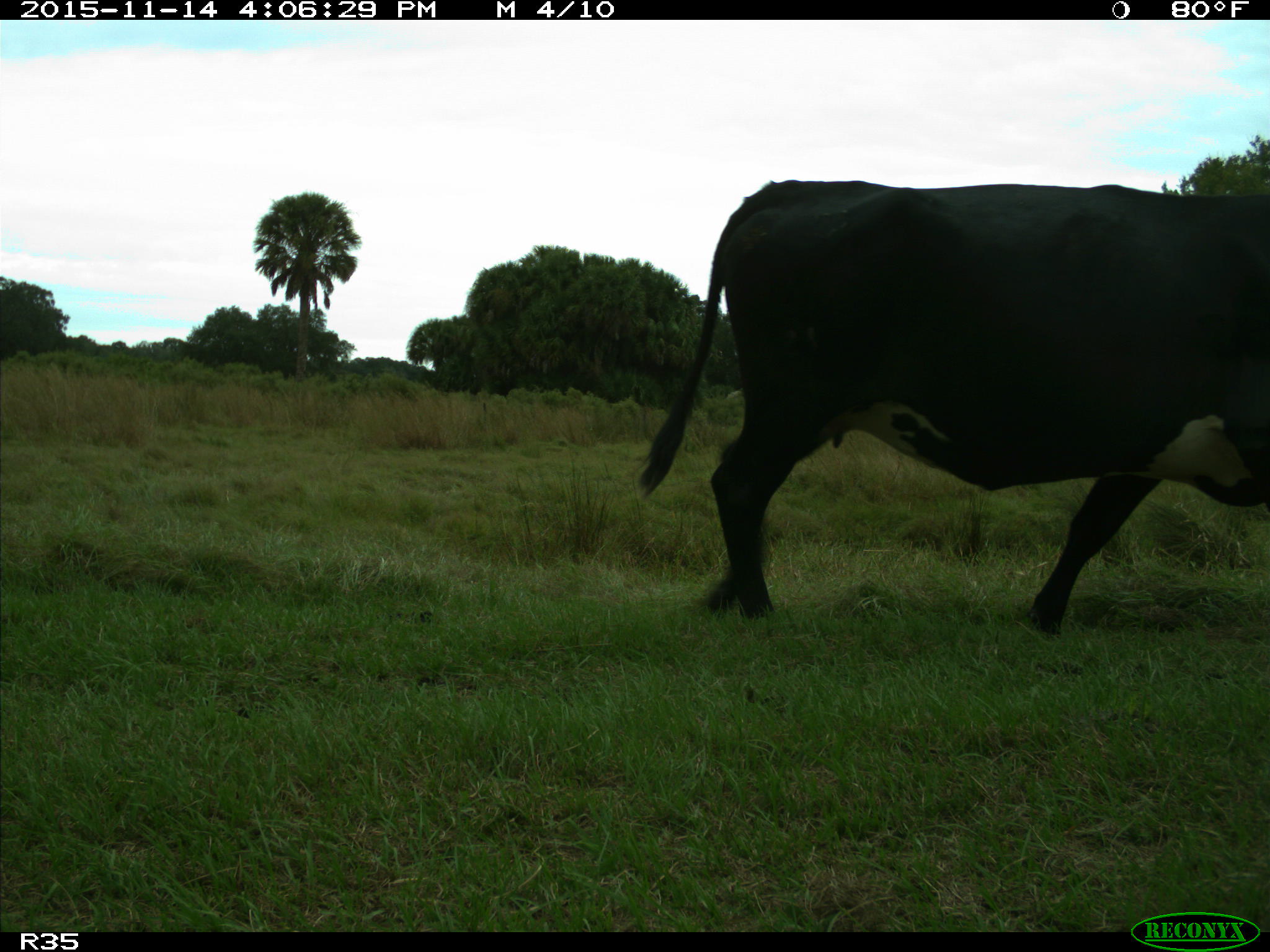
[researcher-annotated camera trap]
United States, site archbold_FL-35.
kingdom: Animalia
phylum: Chordata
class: Mammalia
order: Artiodactyla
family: Bovidae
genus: Bos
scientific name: Bos taurus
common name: domestic cow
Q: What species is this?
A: Bos taurus (domestic cow).